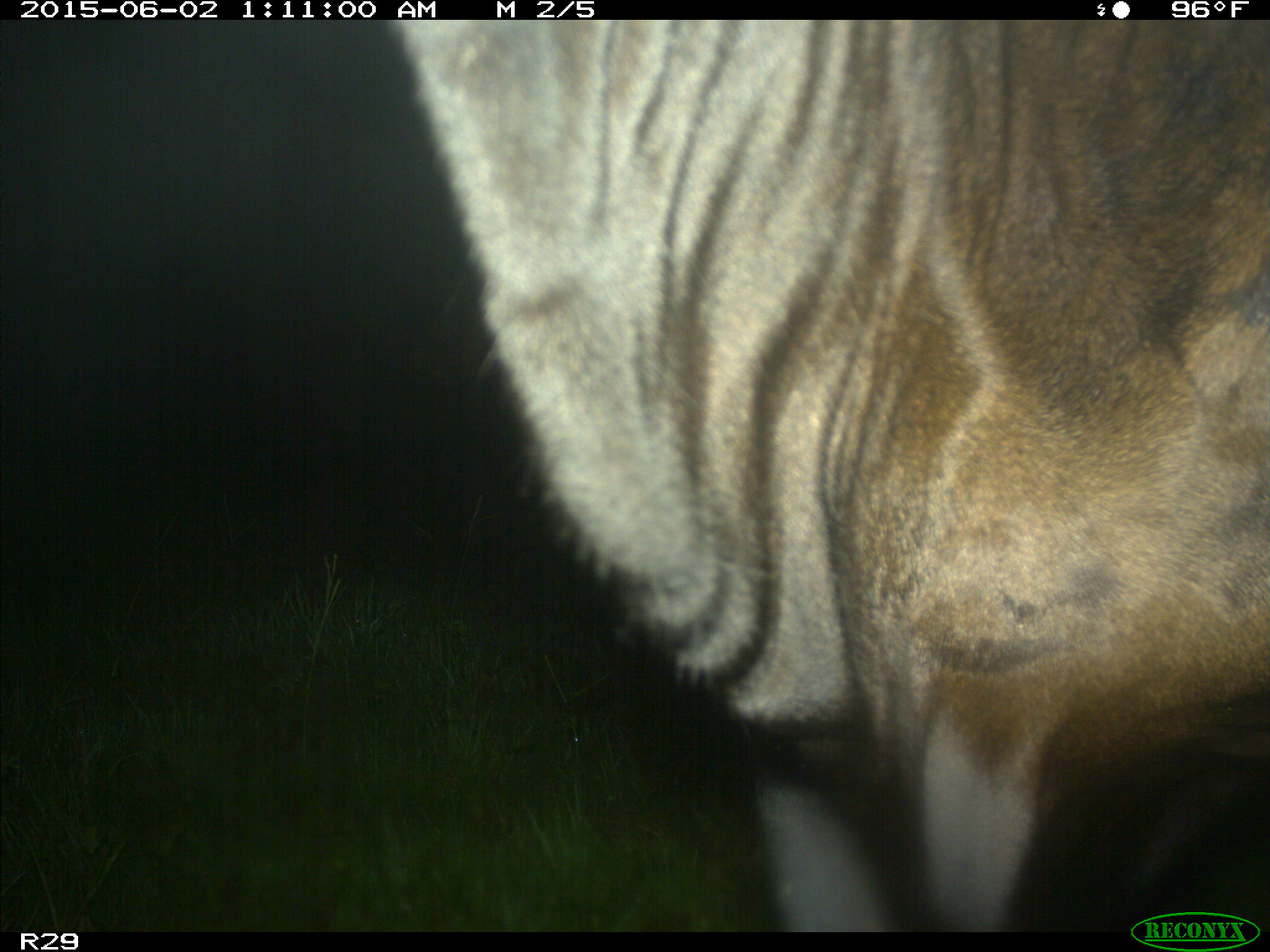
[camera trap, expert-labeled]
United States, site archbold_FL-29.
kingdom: Animalia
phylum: Chordata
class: Mammalia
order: Artiodactyla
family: Bovidae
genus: Bos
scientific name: Bos taurus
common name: domestic cow